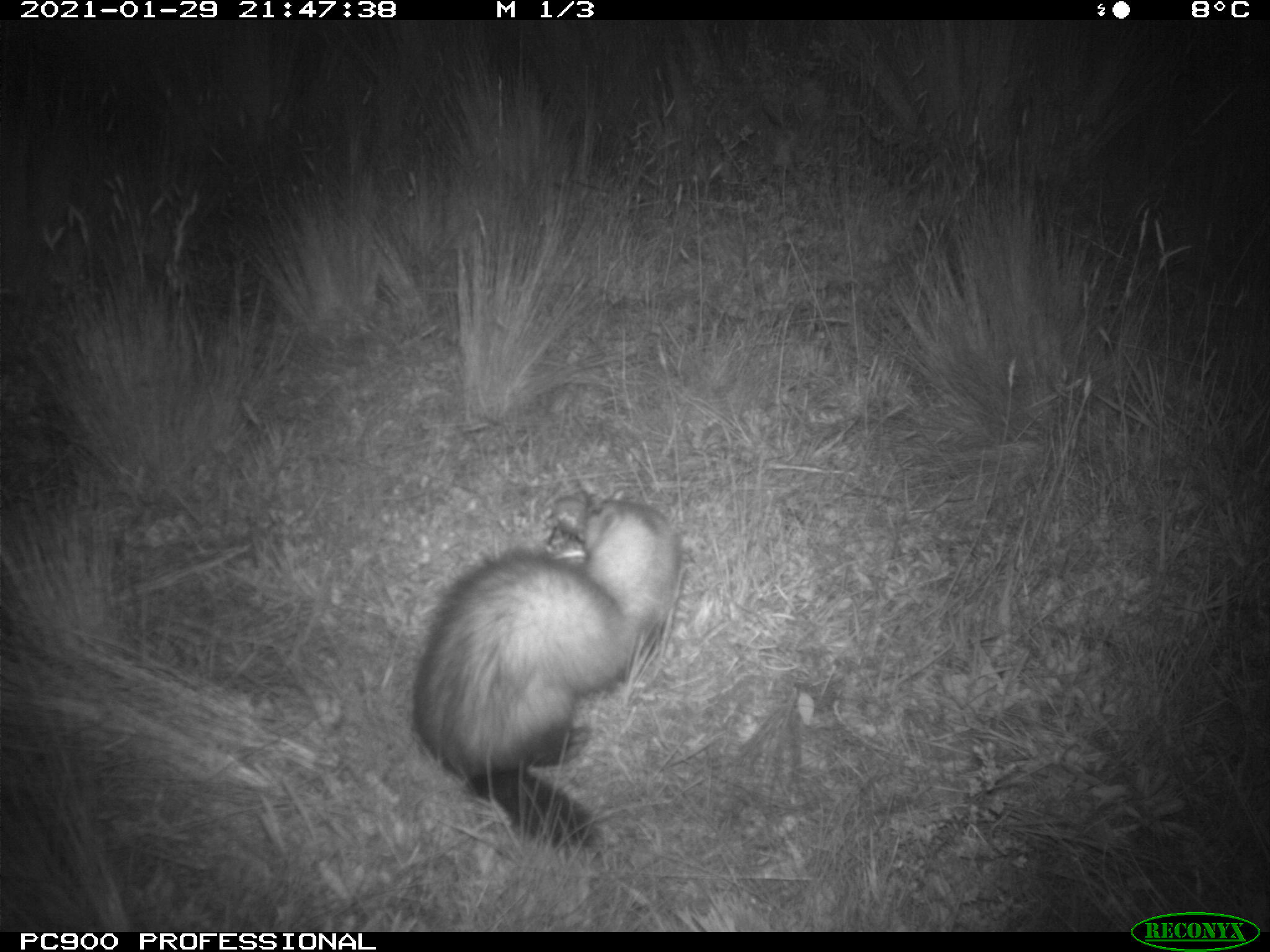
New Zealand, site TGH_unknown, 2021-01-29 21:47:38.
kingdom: Animalia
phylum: Chordata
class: Mammalia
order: Carnivora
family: Mustelidae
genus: Mustela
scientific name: Mustela furo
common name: ferret